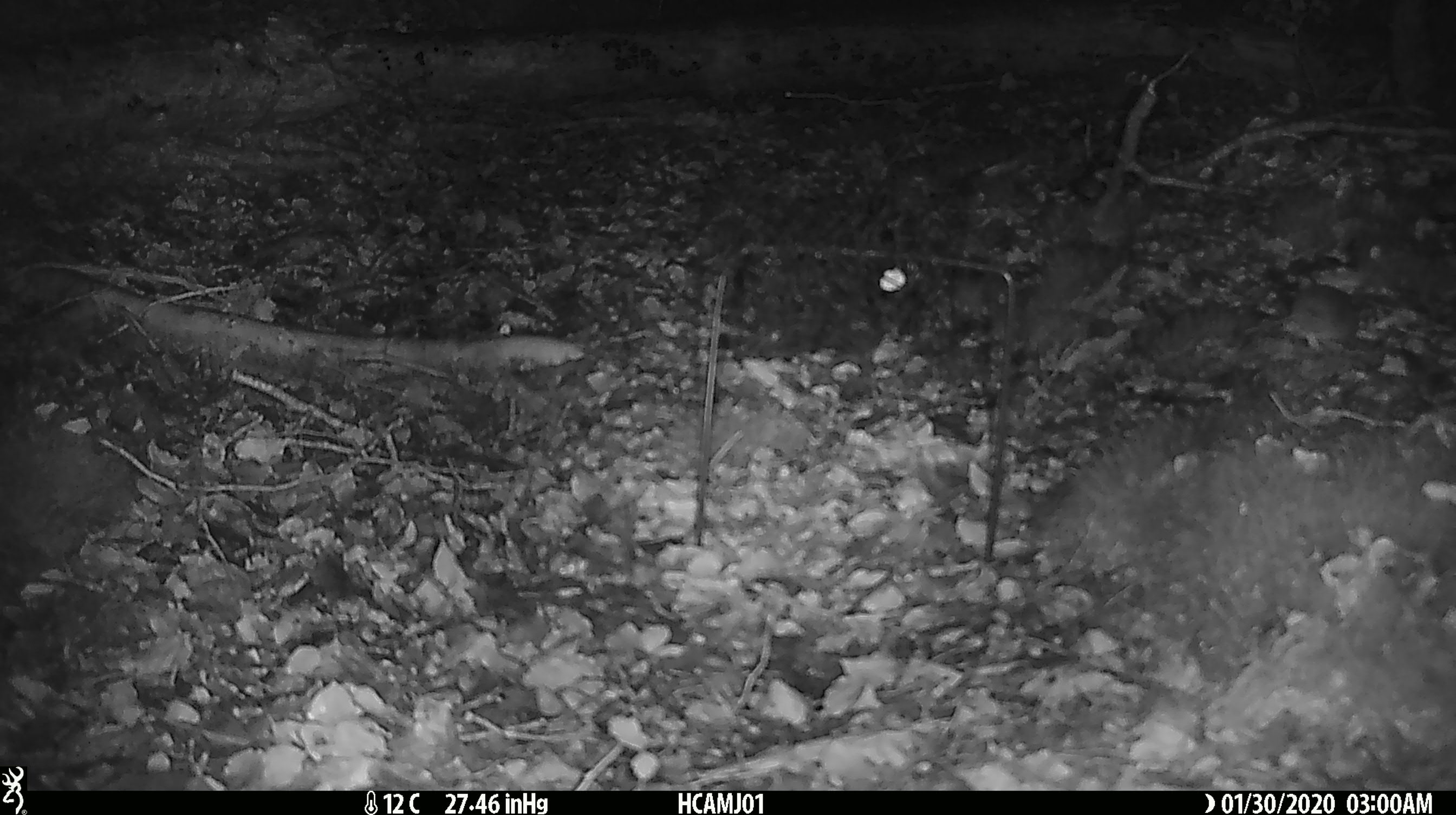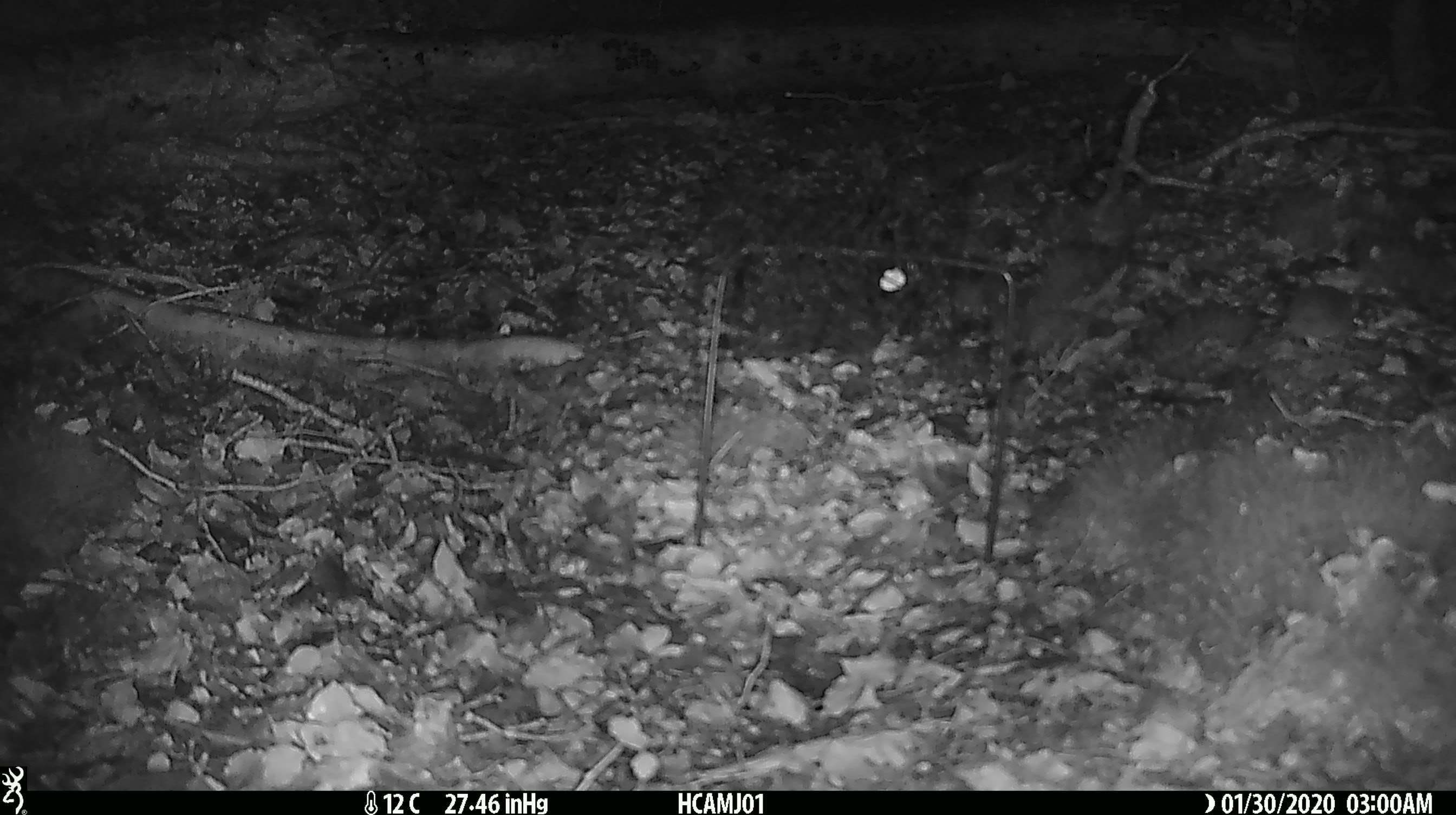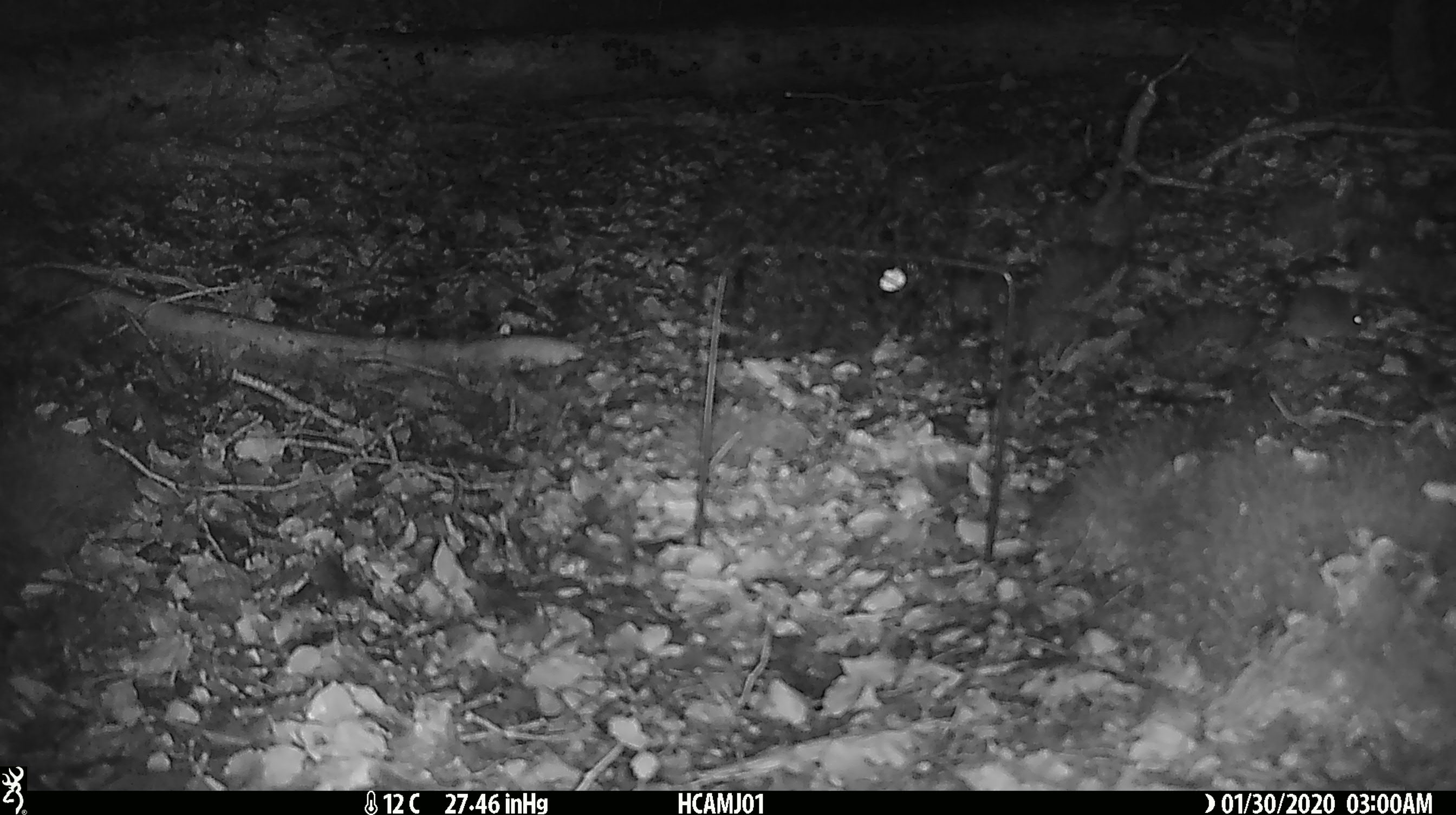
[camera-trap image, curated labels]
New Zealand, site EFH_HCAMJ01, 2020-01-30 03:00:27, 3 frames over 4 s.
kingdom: Animalia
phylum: Chordata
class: Mammalia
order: Rodentia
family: Muridae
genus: Mus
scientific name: Mus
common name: mouse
Mouse (Mus).